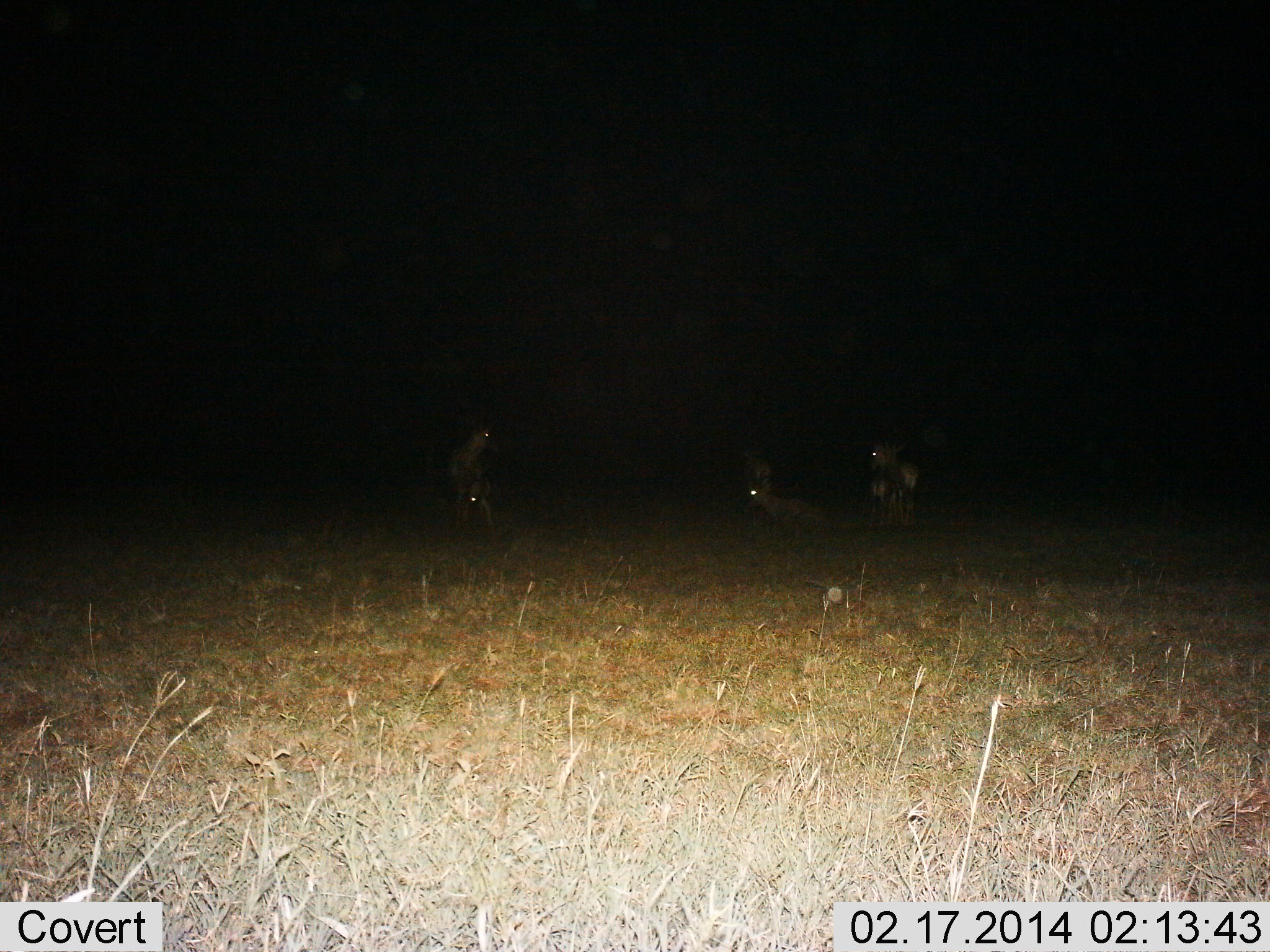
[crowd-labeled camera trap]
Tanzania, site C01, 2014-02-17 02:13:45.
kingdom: Animalia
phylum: Chordata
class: Mammalia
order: Carnivora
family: Hyaenidae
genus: Crocuta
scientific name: Crocuta crocuta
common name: spotted hyena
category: hyenaspotted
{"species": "hyenaspotted (spotted hyena) (Crocuta crocuta)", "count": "3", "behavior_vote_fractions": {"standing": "33%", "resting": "67%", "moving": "0%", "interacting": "33%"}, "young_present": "0%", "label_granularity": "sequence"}